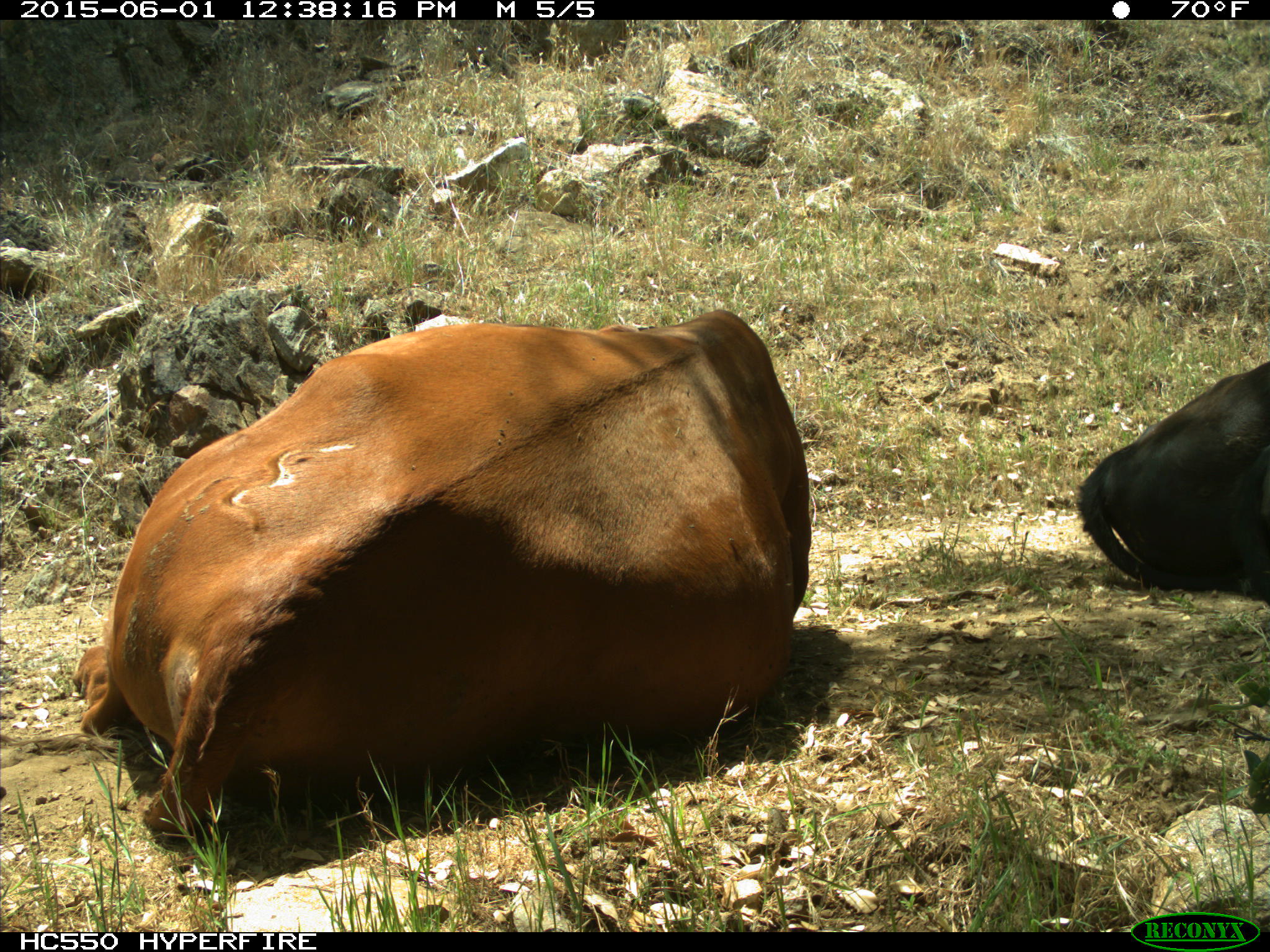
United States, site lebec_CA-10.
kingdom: Animalia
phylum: Chordata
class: Mammalia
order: Artiodactyla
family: Bovidae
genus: Bos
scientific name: Bos taurus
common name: domestic cow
Bos taurus (domestic cow).